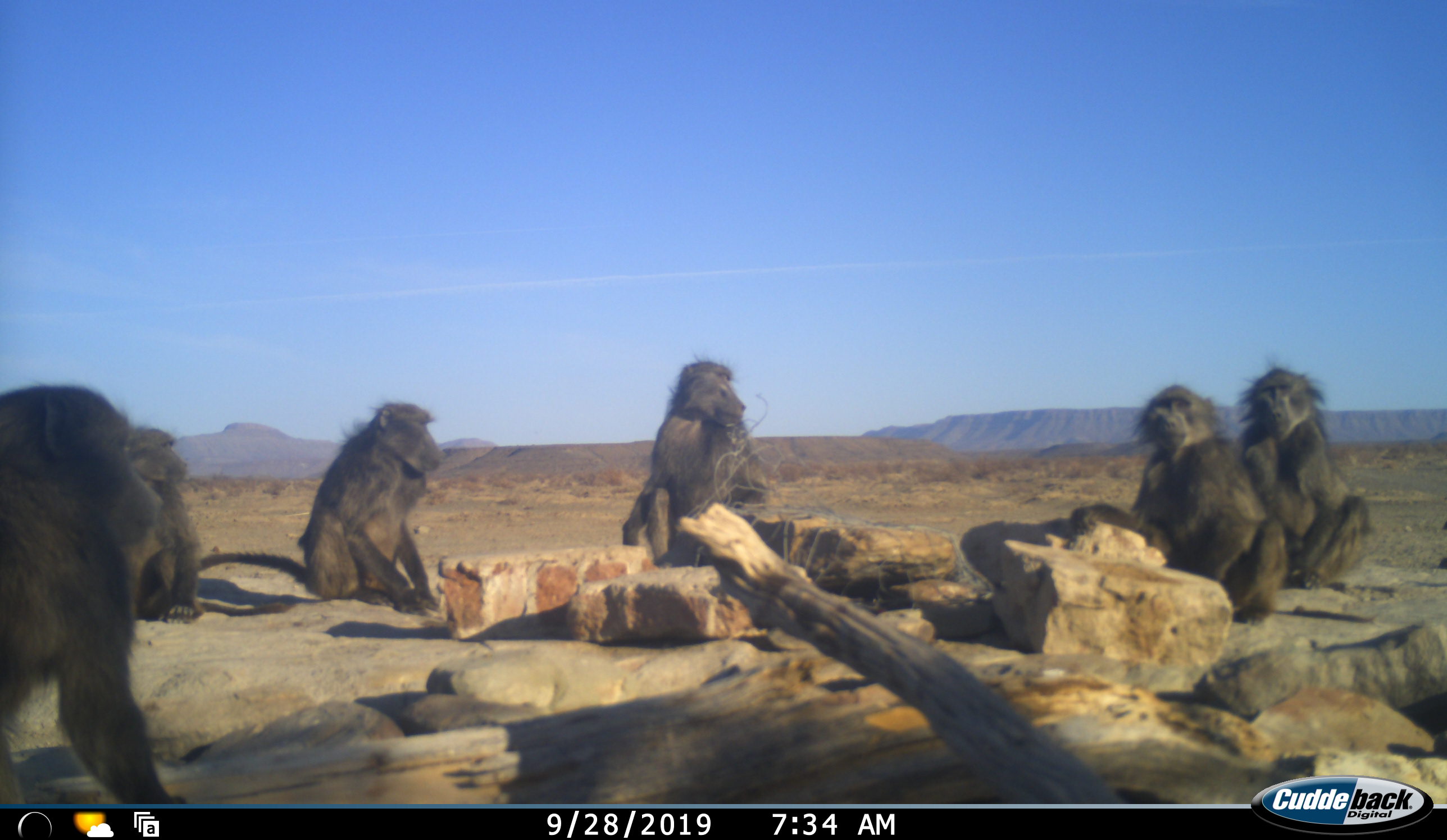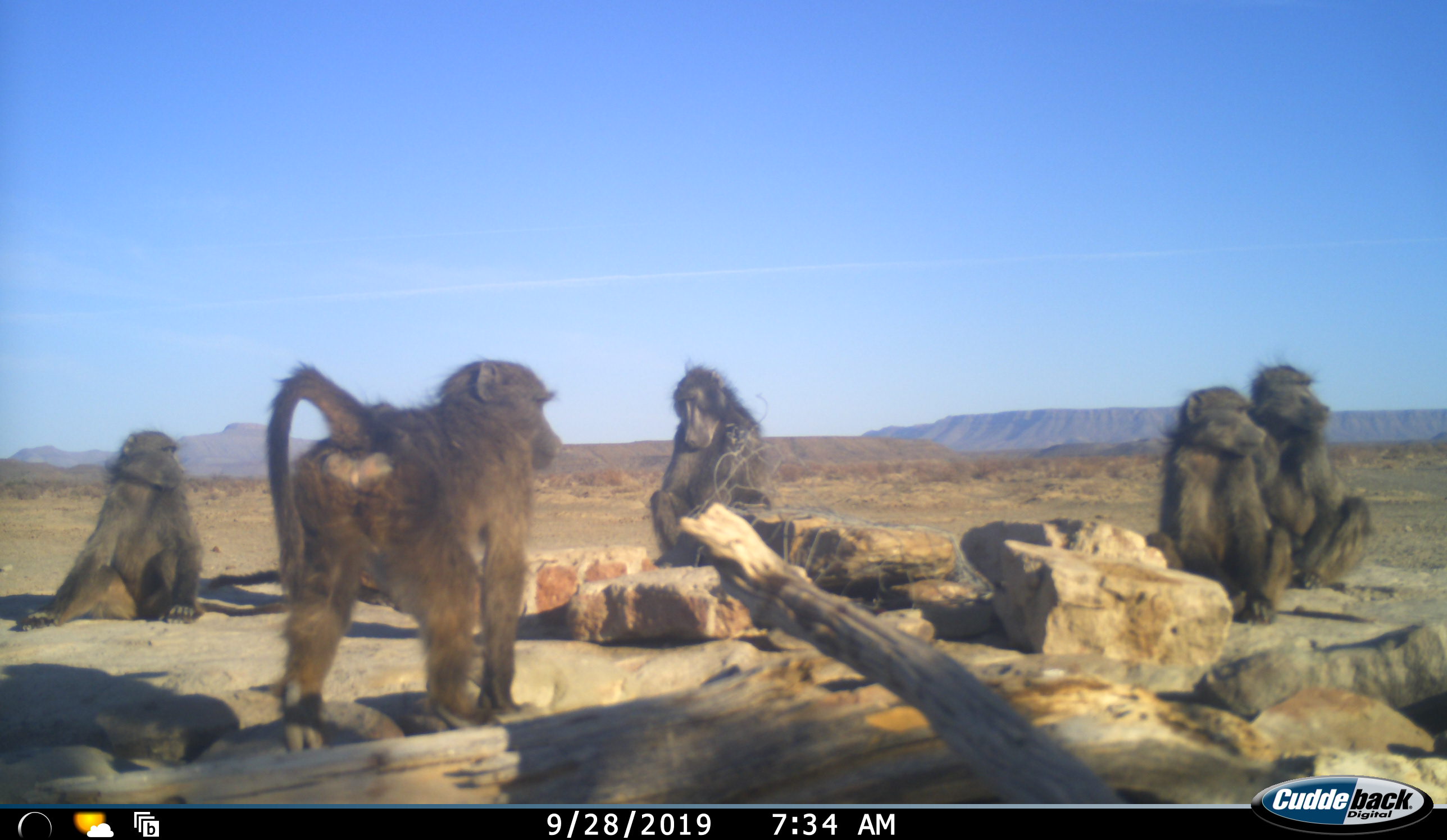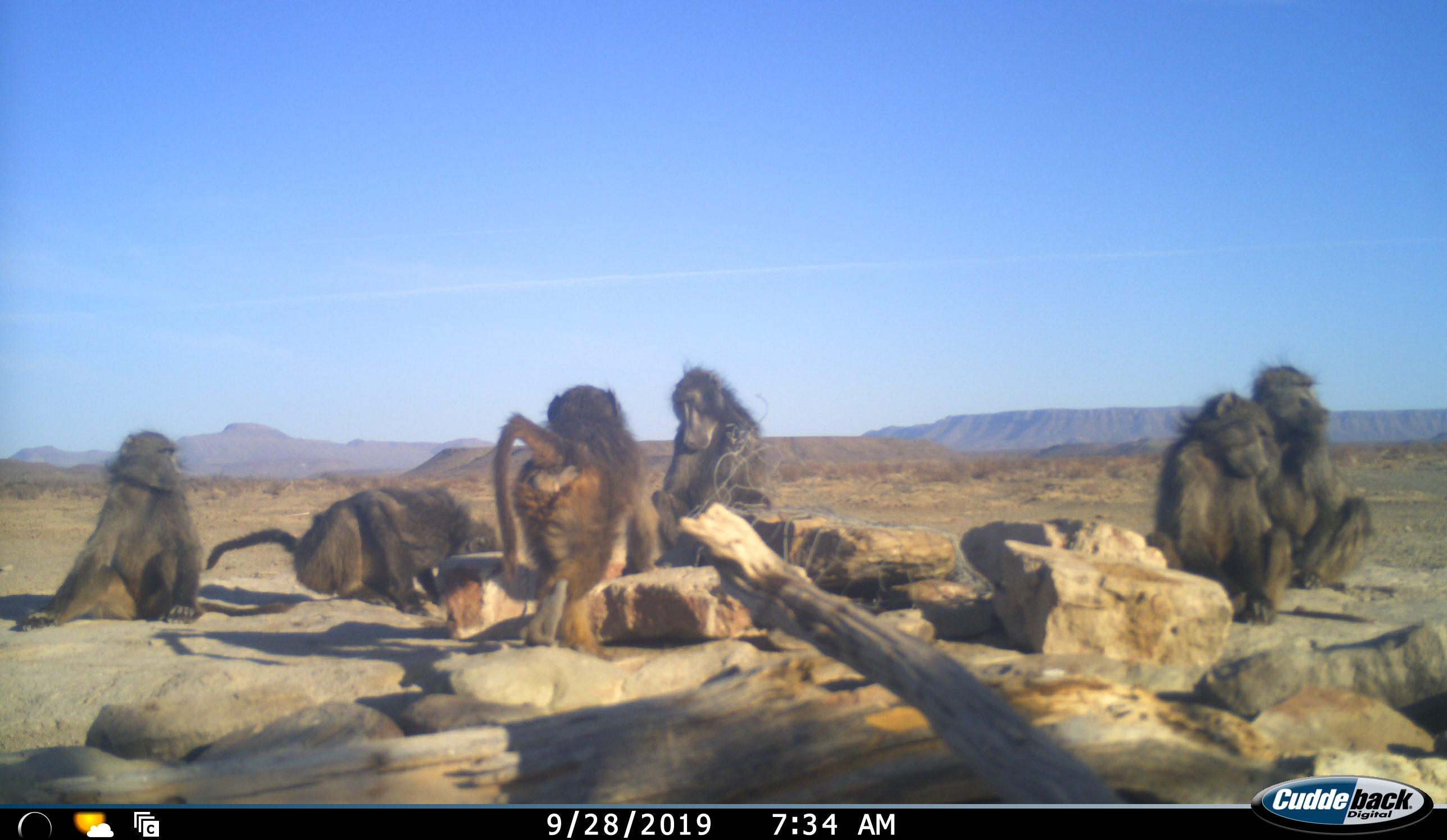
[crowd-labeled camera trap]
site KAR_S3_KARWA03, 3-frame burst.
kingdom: Animalia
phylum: Chordata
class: Mammalia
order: Primates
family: Cercopithecidae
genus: Papio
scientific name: Papio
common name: baboon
Baboon (Papio), count 6. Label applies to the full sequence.